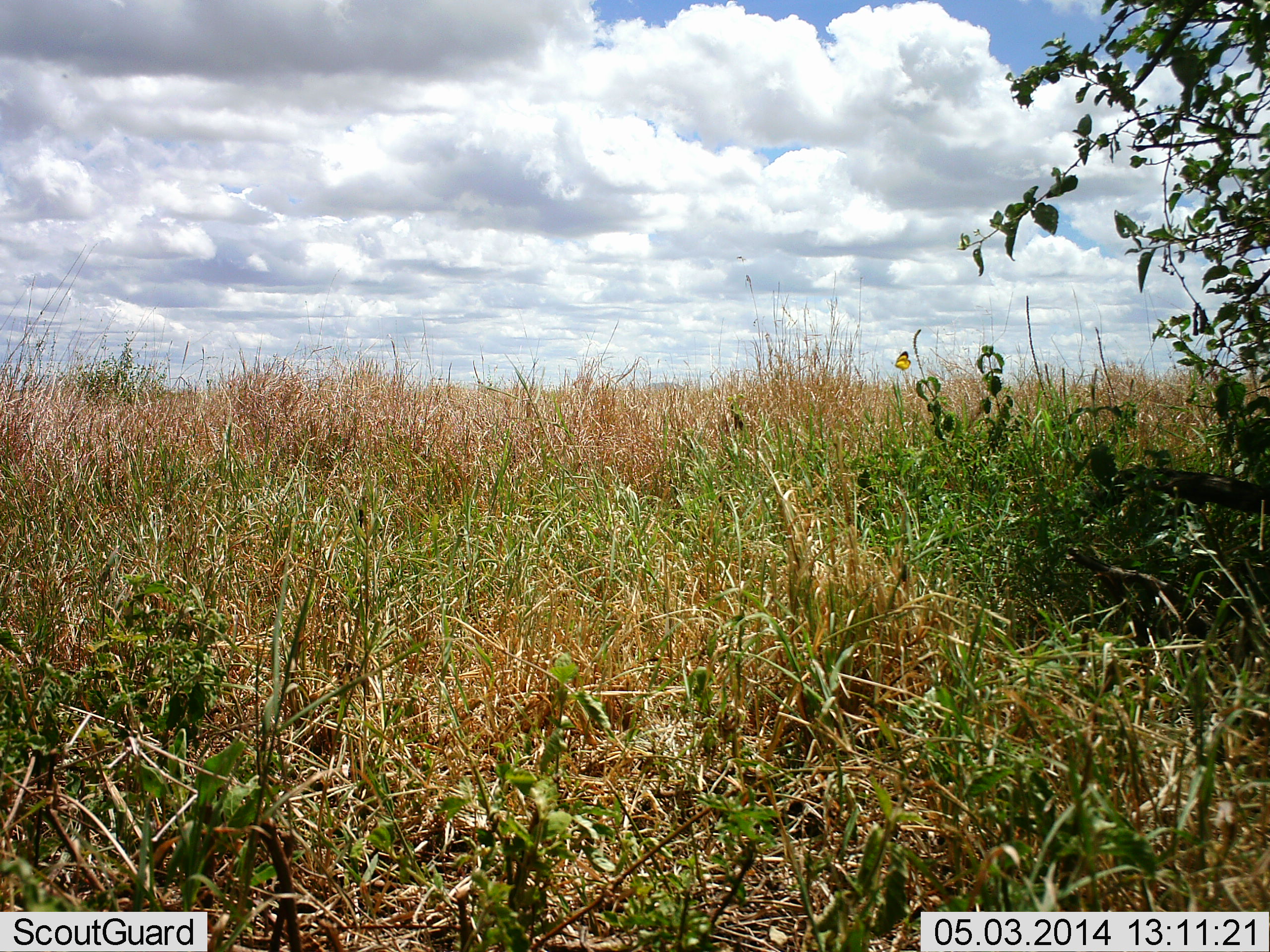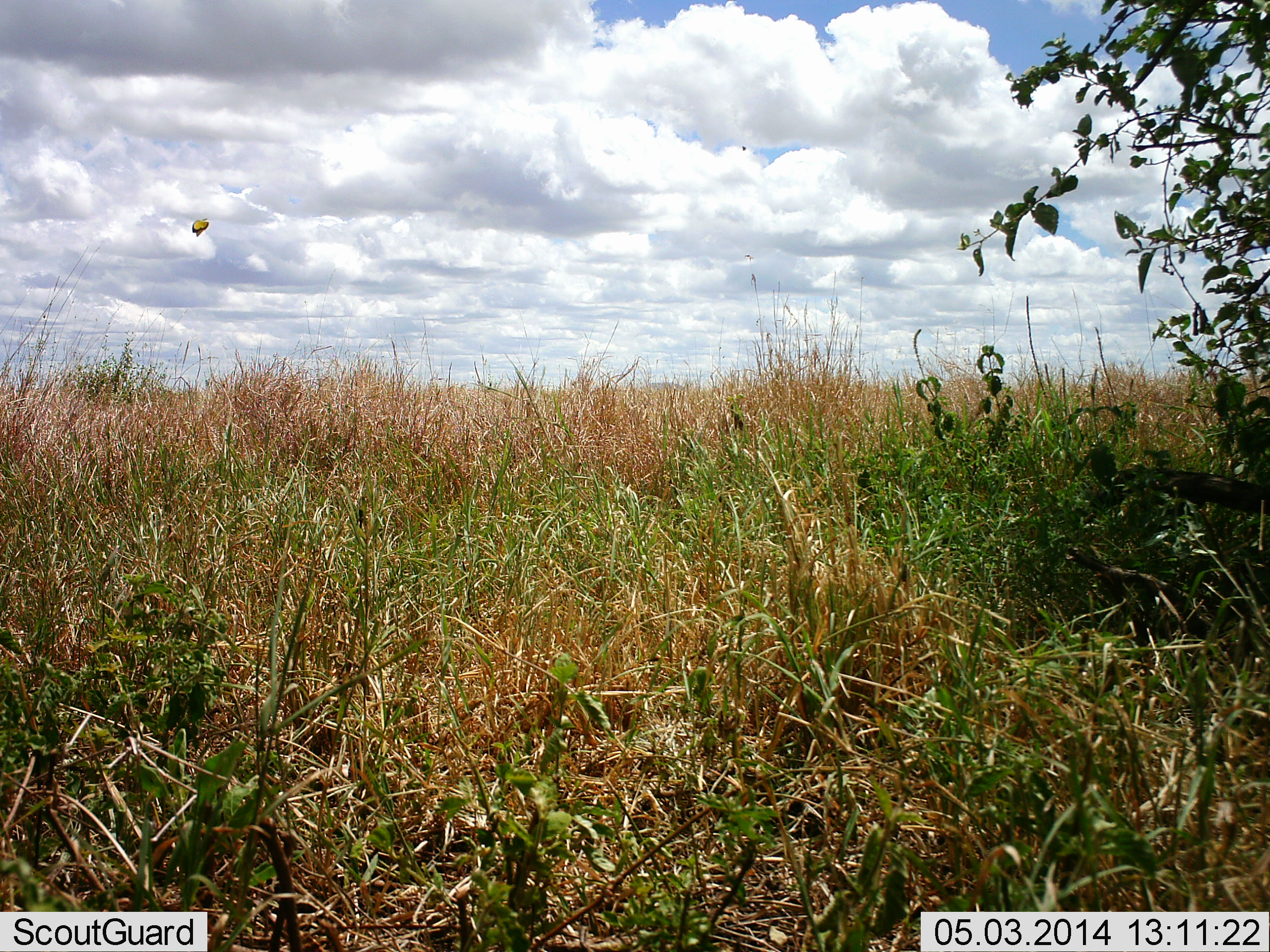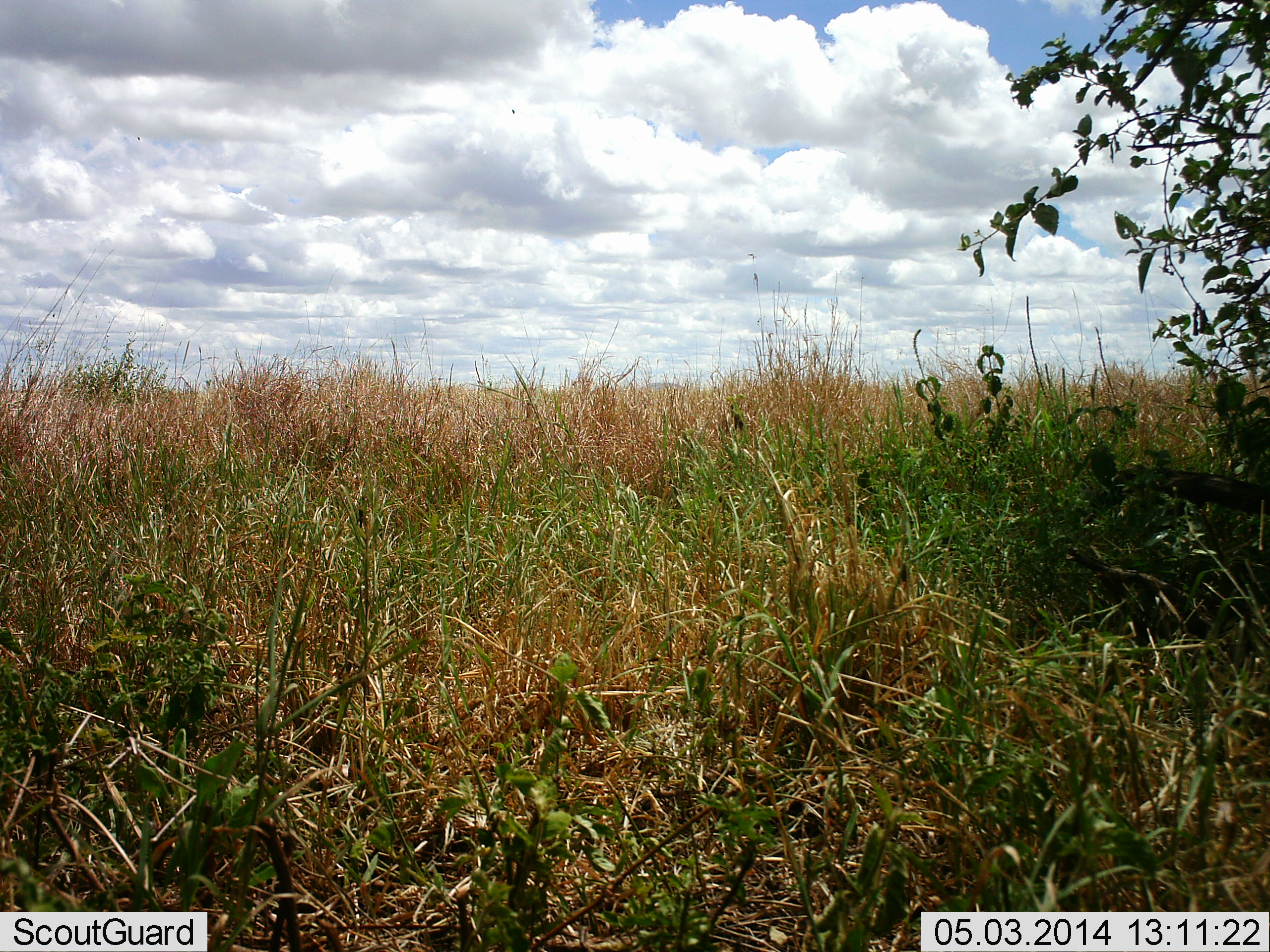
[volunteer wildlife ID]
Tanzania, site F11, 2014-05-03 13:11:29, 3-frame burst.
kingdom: Animalia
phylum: Arthropoda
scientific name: Arthropoda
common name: arthropods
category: insectspider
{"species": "insectspider (arthropods) (Arthropoda)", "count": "1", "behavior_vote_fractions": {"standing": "0%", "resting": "0%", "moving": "100%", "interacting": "0%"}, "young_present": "0%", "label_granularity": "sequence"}